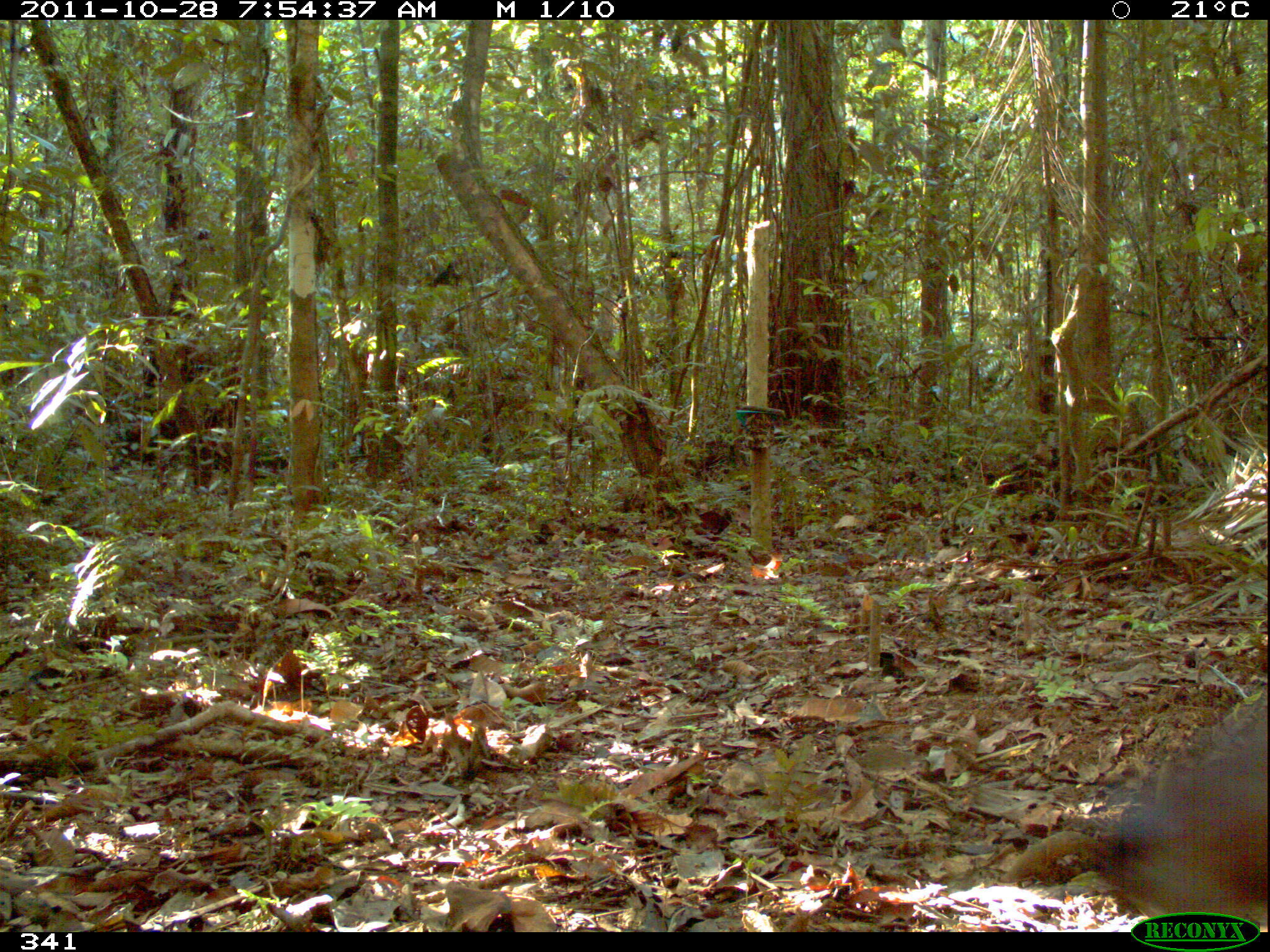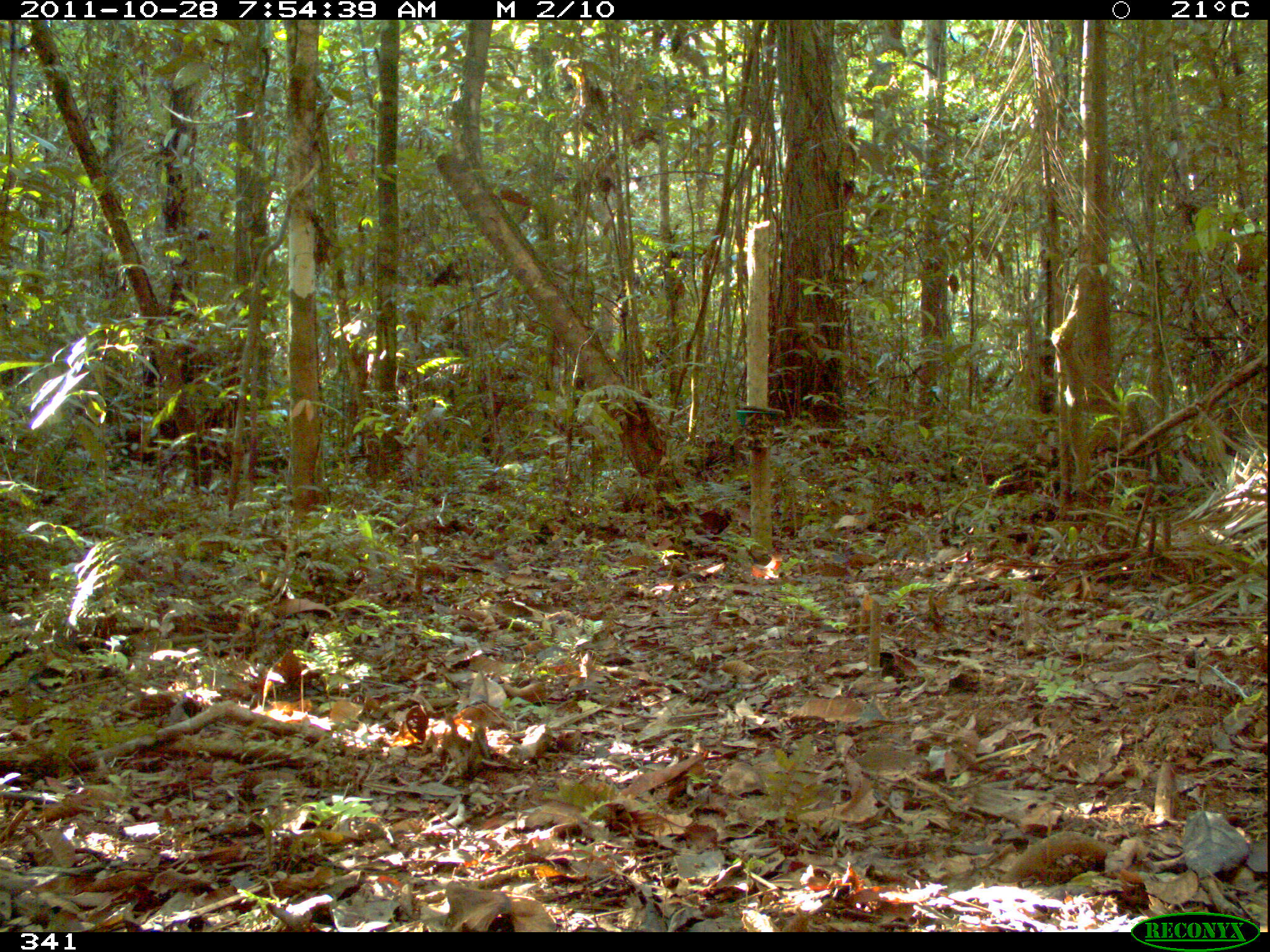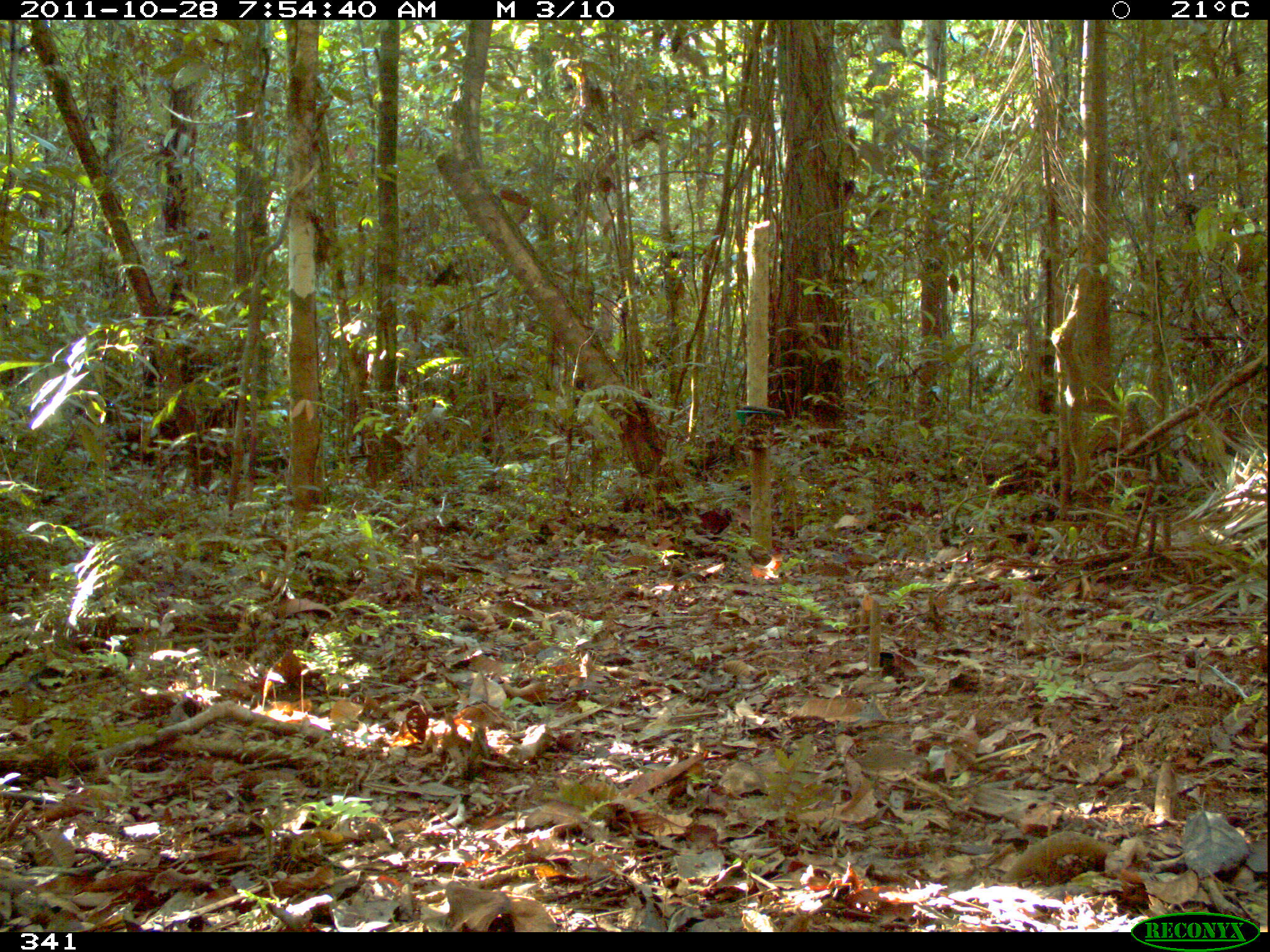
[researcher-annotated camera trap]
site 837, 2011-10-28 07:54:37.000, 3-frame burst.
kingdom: Animalia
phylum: Chordata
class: Mammalia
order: Artiodactyla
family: Cervidae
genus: Mazama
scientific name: Mazama americana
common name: red brocket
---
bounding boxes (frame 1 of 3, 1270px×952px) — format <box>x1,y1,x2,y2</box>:
mazama americana: <box>1000,695,1267,932</box>